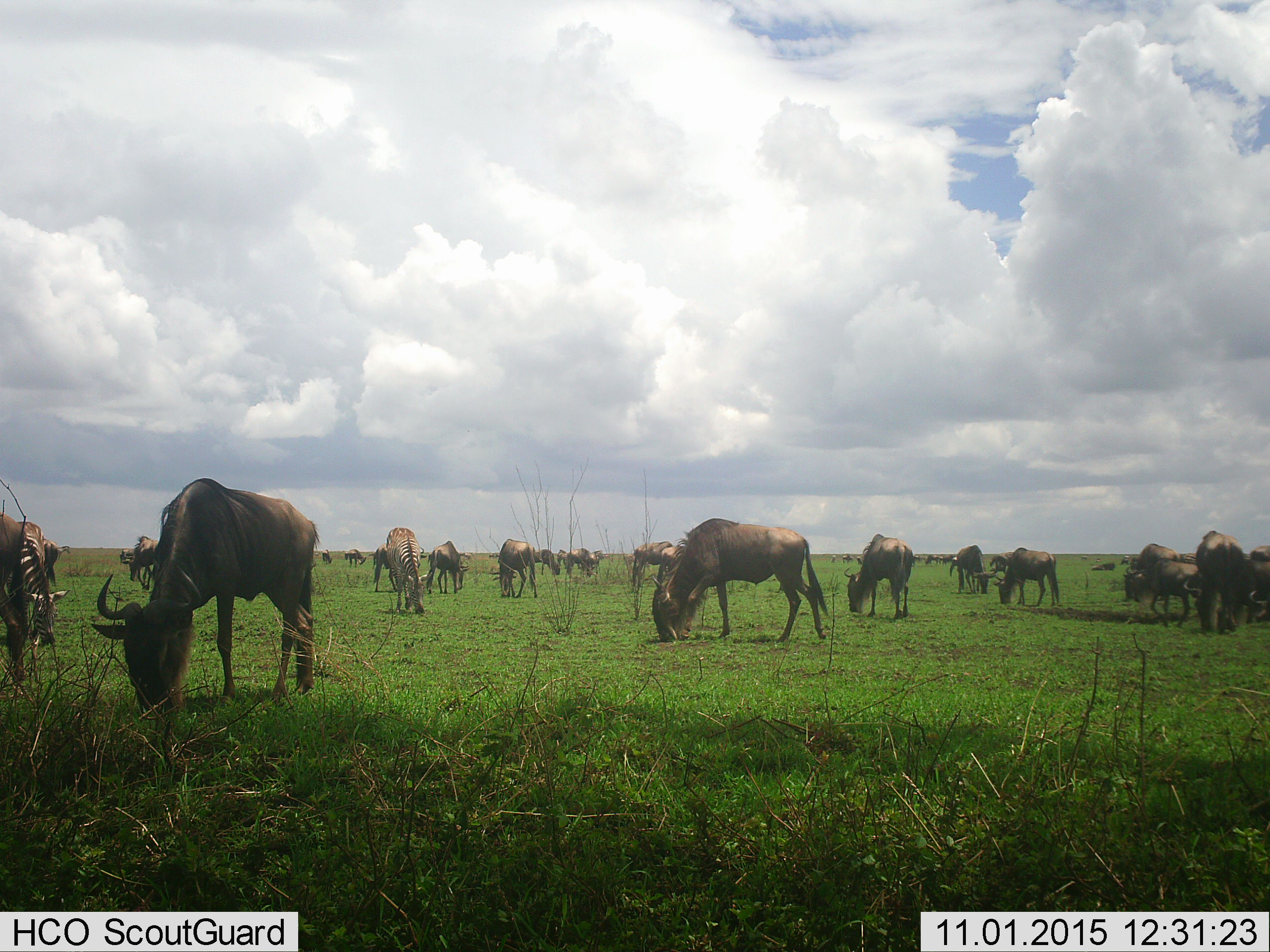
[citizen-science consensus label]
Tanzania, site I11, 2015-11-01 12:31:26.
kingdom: Animalia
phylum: Chordata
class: Mammalia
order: Artiodactyla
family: Bovidae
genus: Connochaetes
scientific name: Connochaetes taurinus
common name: blue wildebeest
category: wildebeest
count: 11-50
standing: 40%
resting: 10%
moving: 20%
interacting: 10%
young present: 30%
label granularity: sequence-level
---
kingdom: Animalia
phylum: Chordata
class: Mammalia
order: Perissodactyla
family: Equidae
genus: Equus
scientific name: Equus quagga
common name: plains zebra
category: zebra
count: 2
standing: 11%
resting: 0%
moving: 0%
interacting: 0%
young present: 0%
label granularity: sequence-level